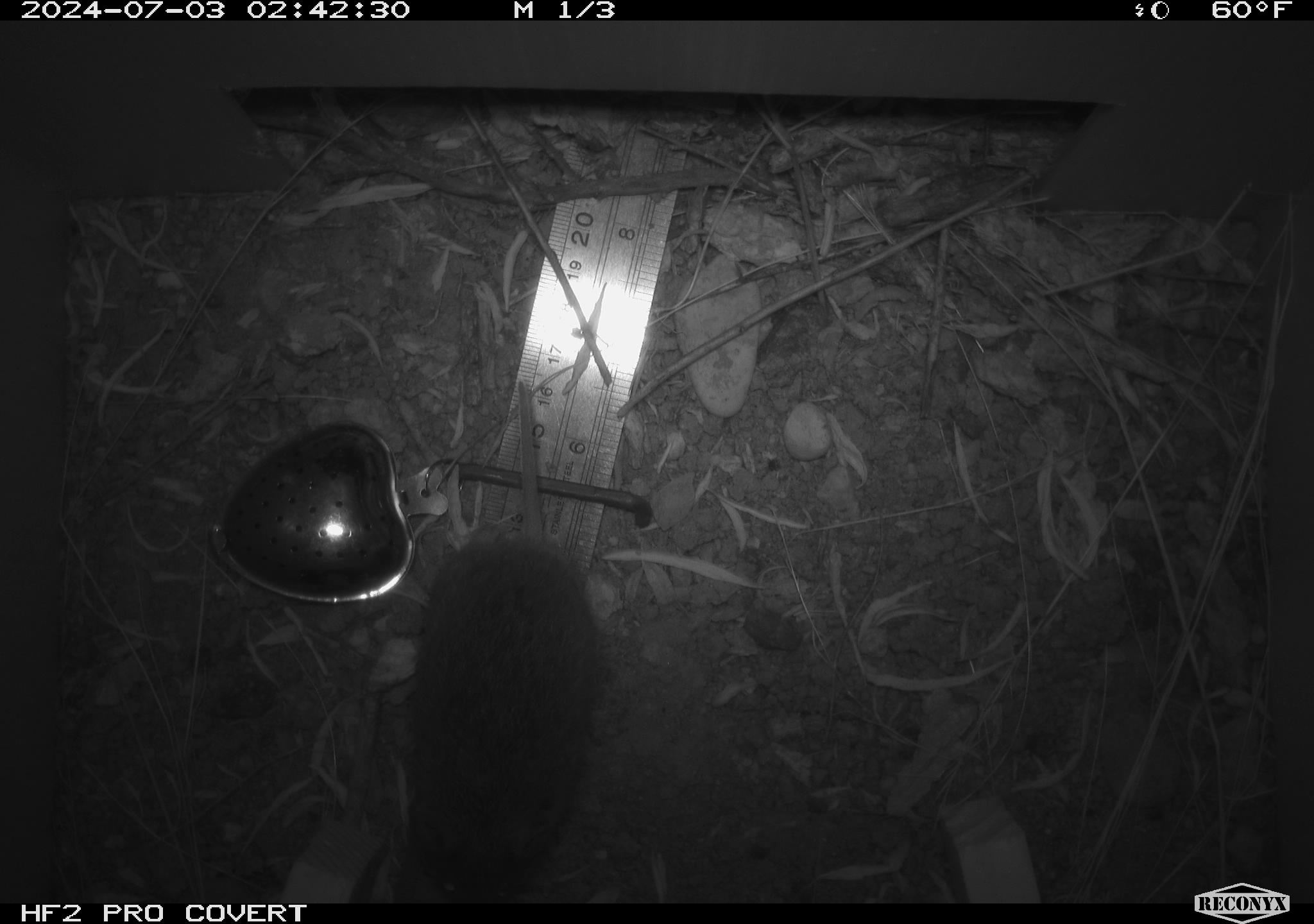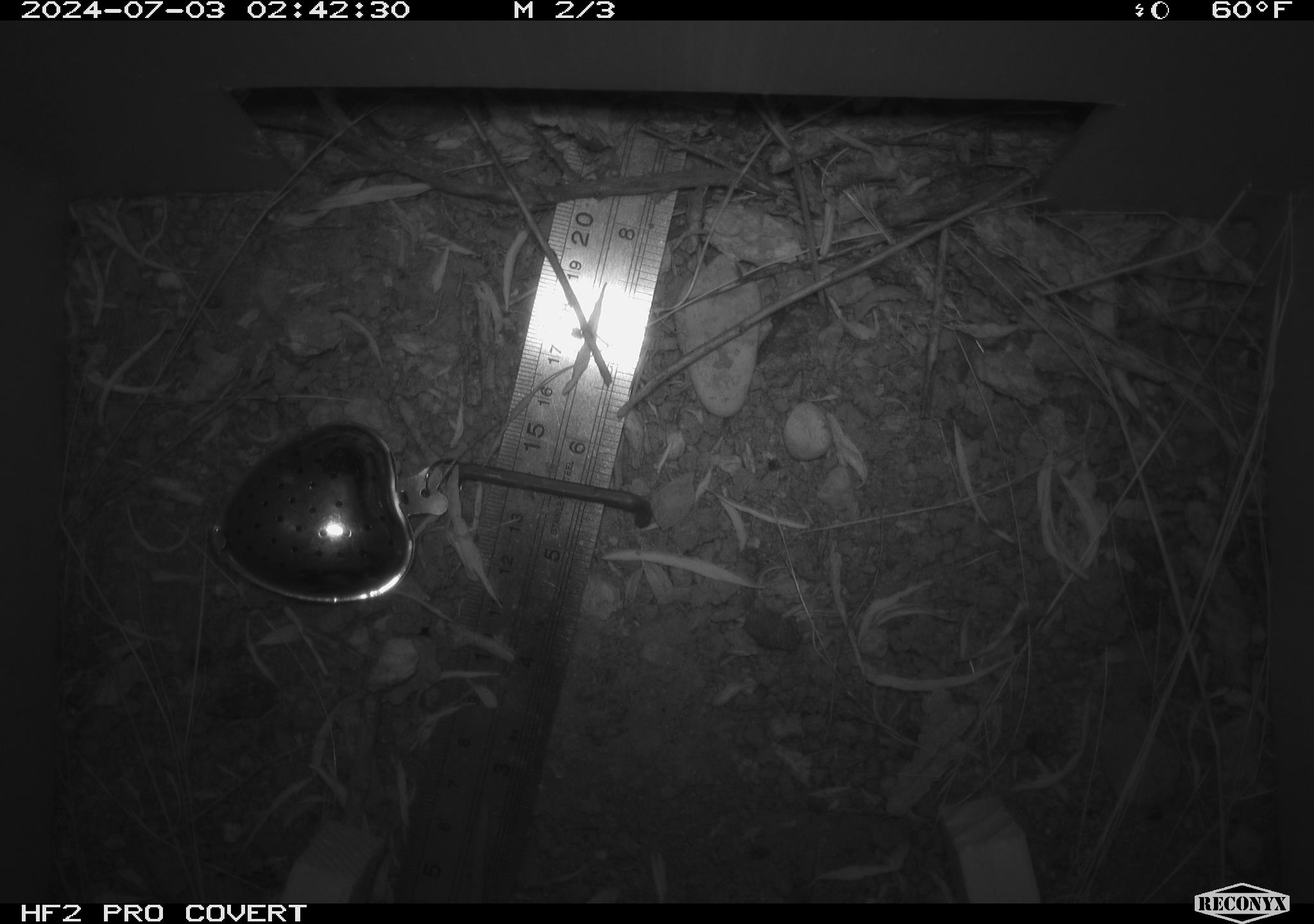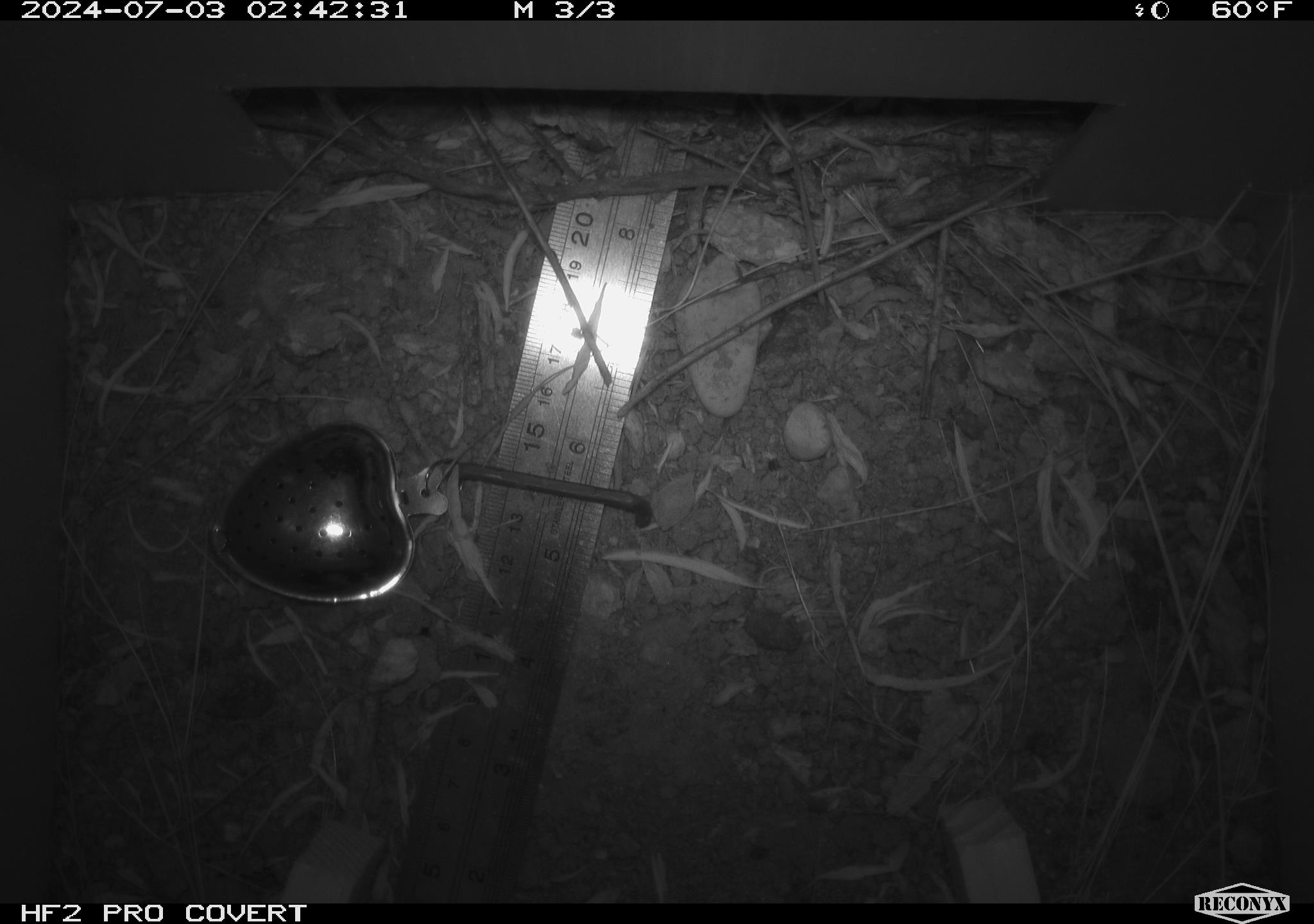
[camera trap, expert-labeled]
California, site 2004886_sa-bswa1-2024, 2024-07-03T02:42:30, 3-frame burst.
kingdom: Animalia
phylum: Chordata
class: Mammalia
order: Rodentia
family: Cricetidae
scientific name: Arvicolinae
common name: voles, lemmings, and muskrats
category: arvicolinae subfamily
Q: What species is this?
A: Arvicolinae subfamily (voles, lemmings, and muskrats) (Arvicolinae).